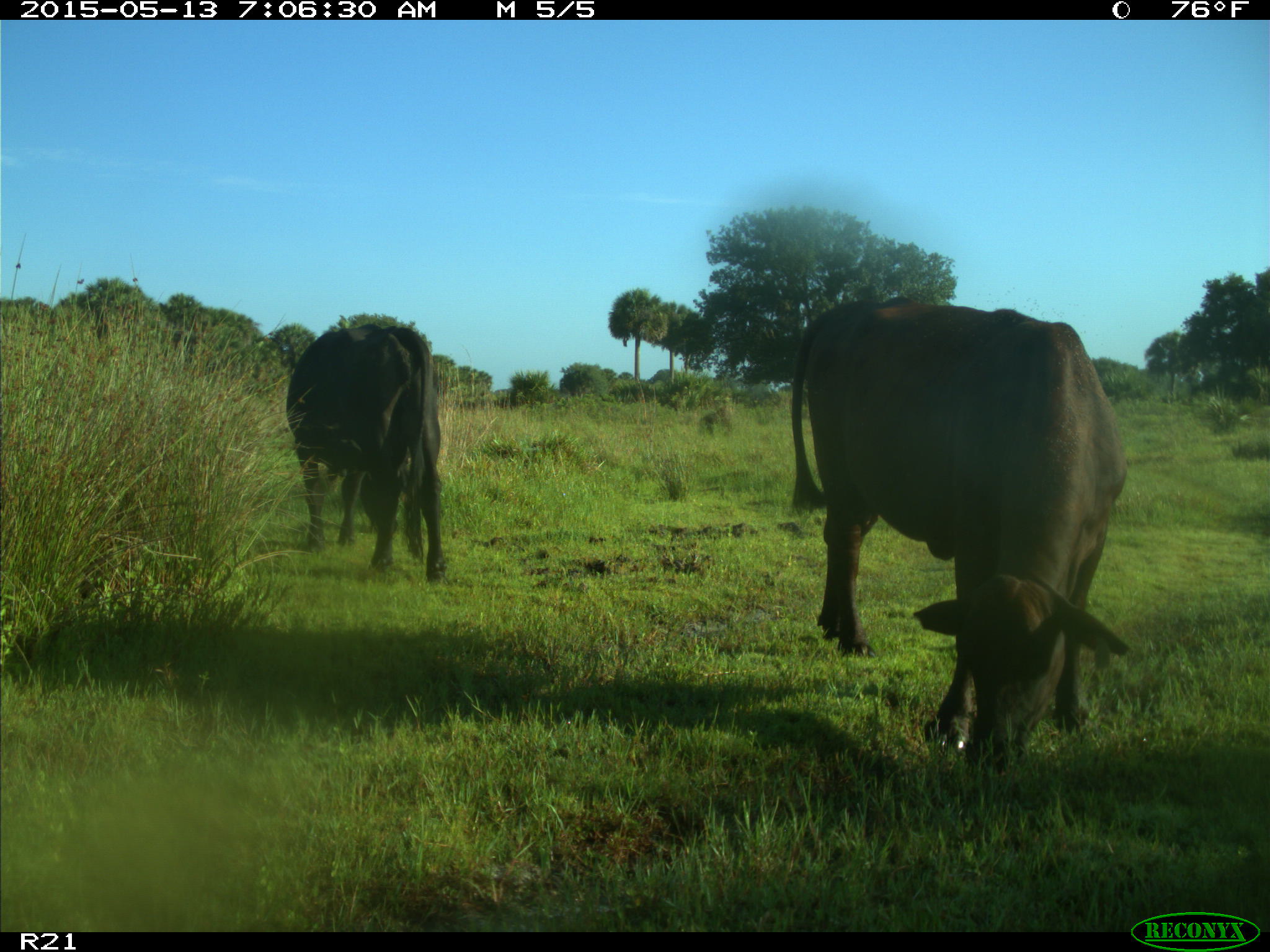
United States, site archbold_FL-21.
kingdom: Animalia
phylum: Chordata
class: Mammalia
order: Artiodactyla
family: Bovidae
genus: Bos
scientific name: Bos taurus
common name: domestic cow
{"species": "Bos taurus (domestic cow)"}